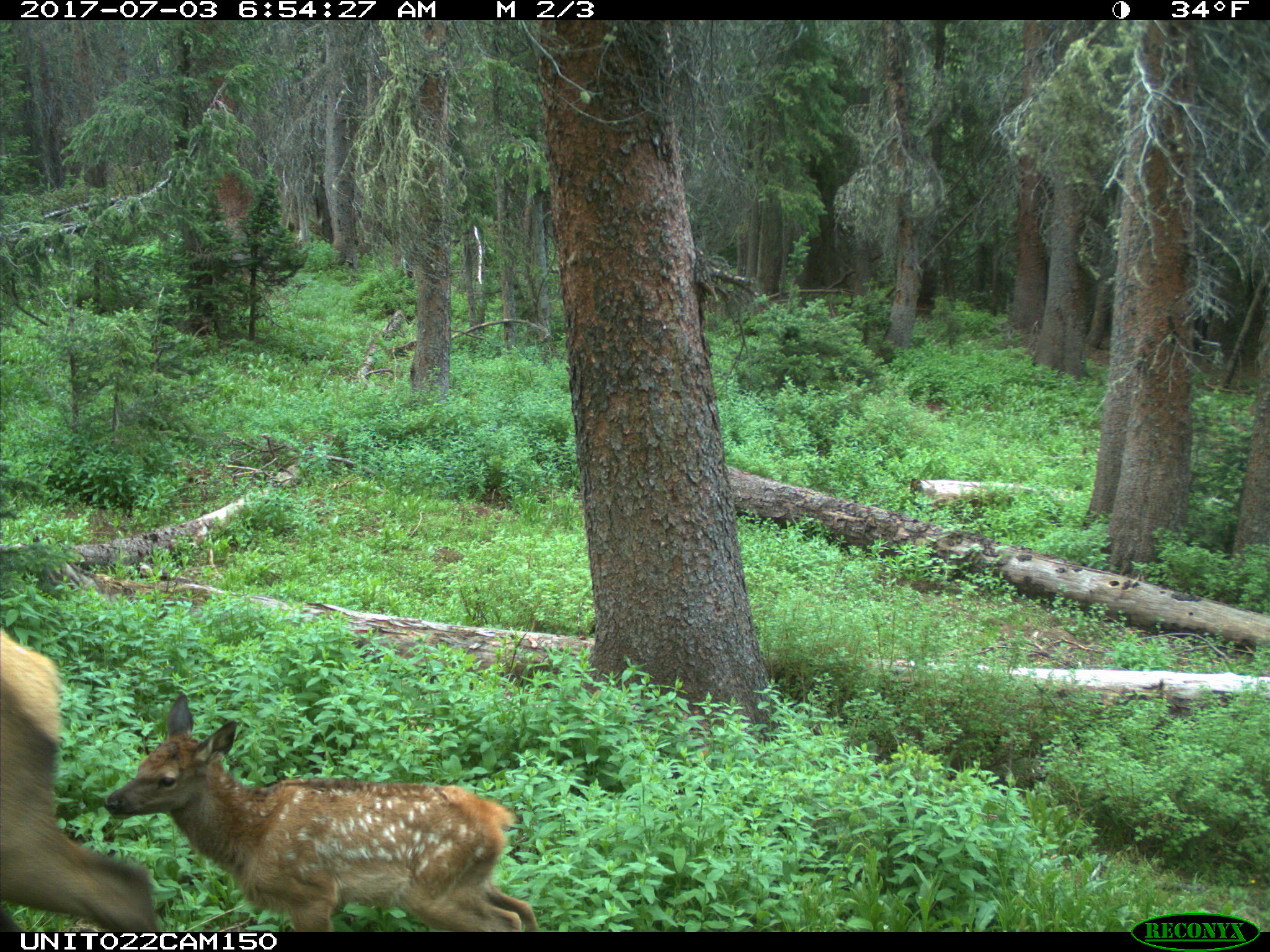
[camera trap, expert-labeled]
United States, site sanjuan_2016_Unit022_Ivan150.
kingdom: Animalia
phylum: Chordata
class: Mammalia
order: Artiodactyla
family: Cervidae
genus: Cervus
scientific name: Cervus elaphus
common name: red deer